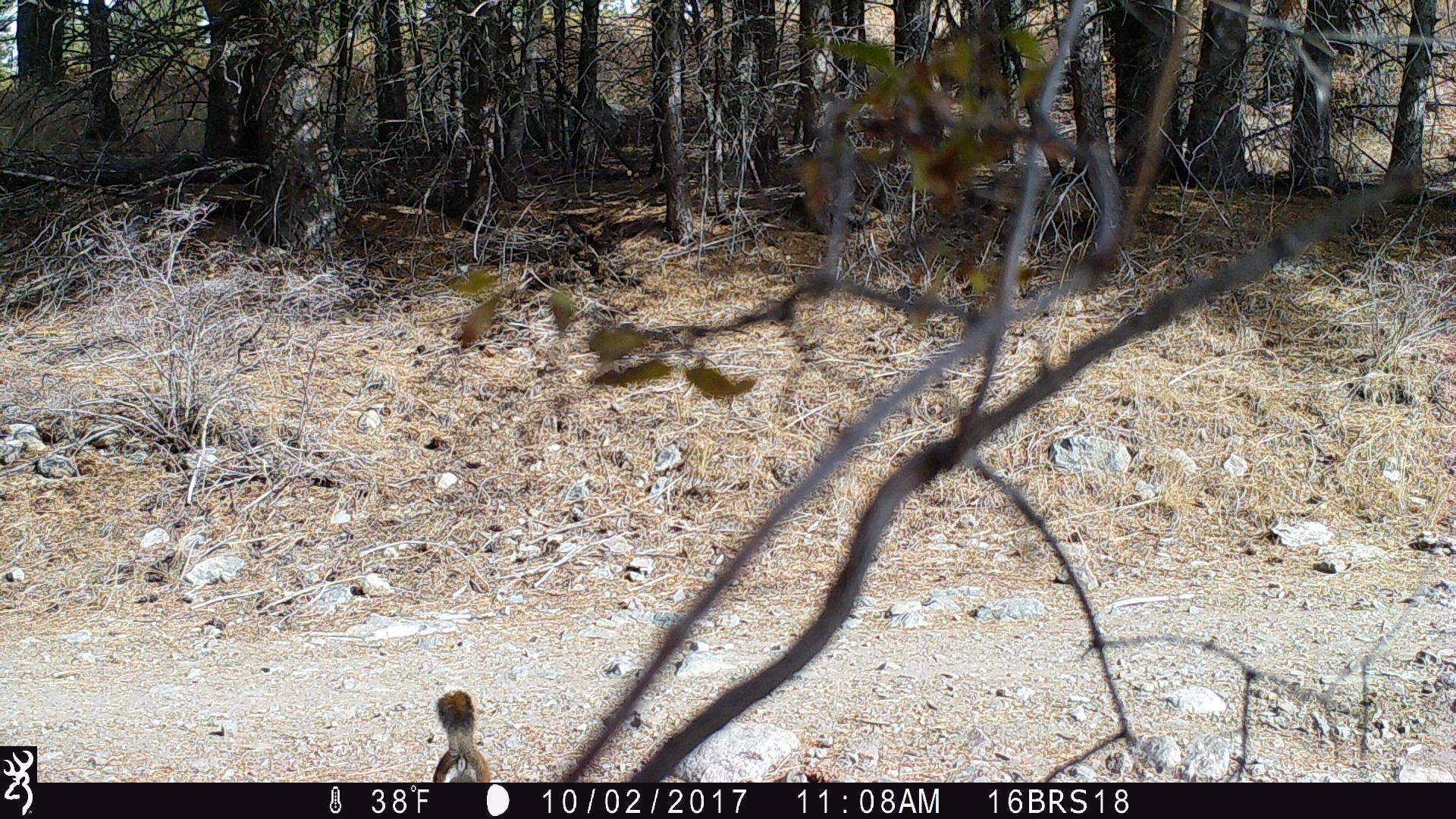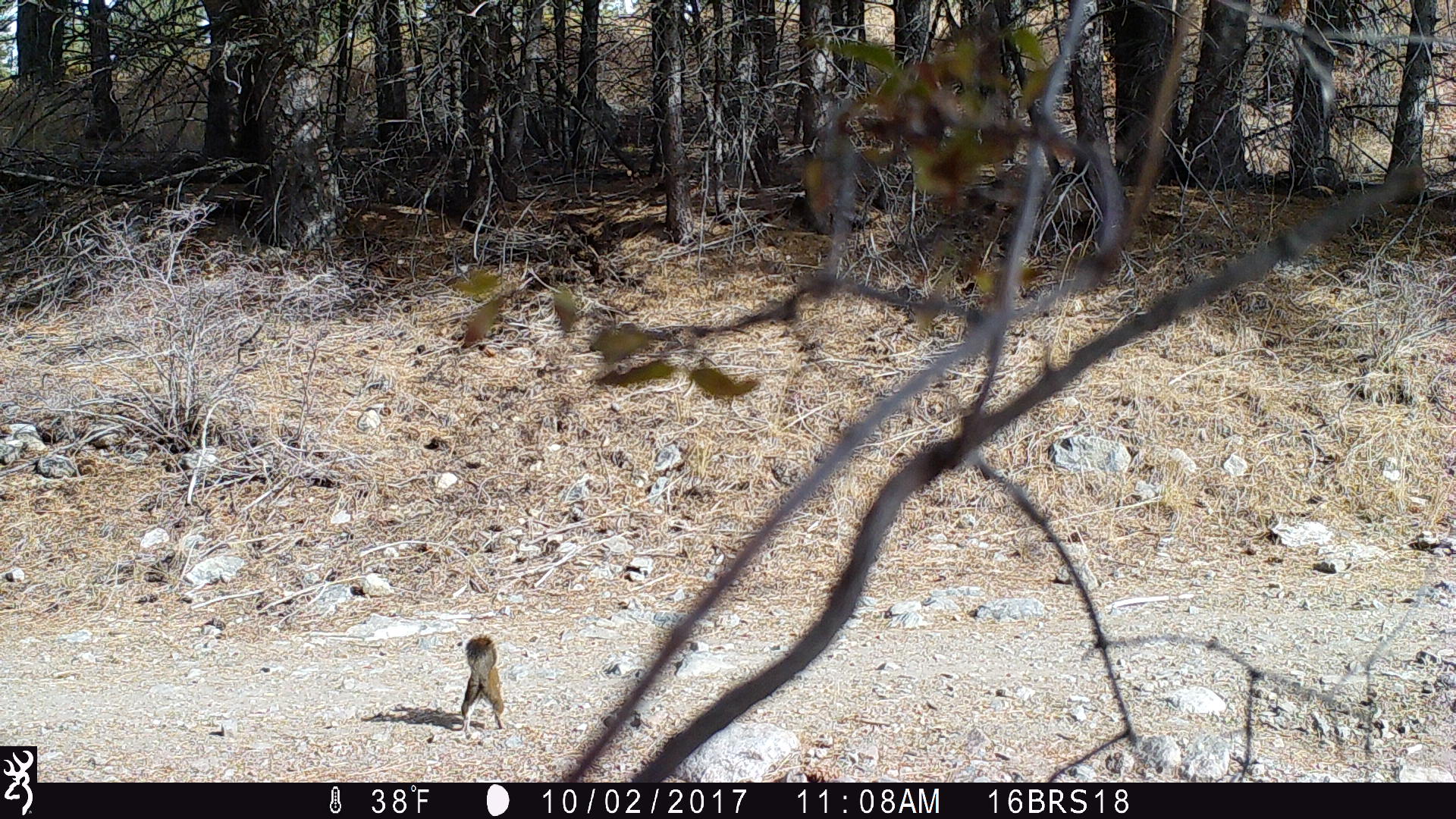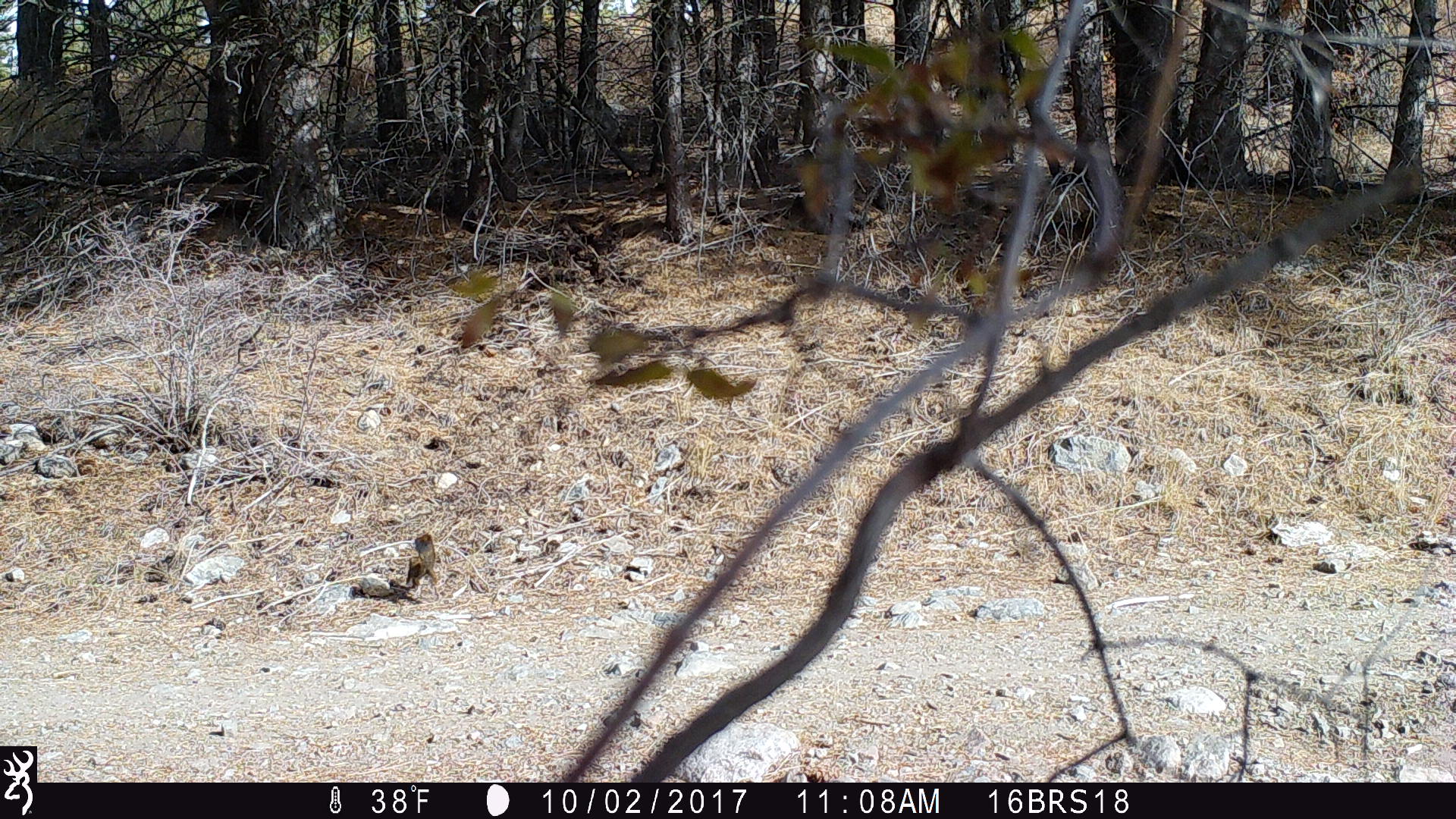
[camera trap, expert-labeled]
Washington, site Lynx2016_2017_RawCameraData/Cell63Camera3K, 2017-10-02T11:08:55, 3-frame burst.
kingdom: Animalia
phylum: Chordata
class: Mammalia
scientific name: Mammalia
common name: small mammal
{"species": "small mammal (Mammalia)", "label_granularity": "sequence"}